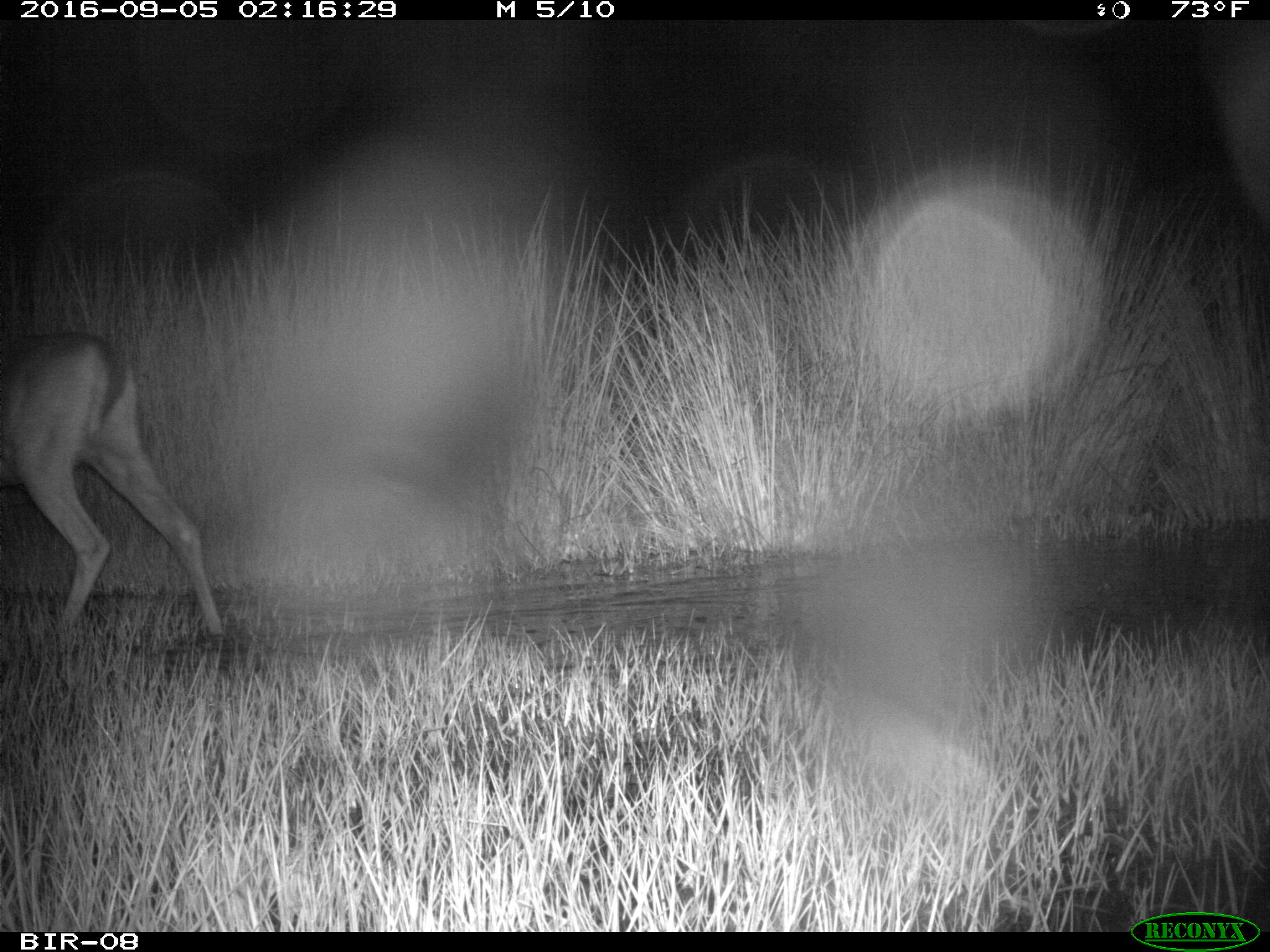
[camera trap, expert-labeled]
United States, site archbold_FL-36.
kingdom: Animalia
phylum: Chordata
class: Mammalia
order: Artiodactyla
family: Cervidae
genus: Odocoileus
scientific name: Odocoileus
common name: deer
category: unidentified deer